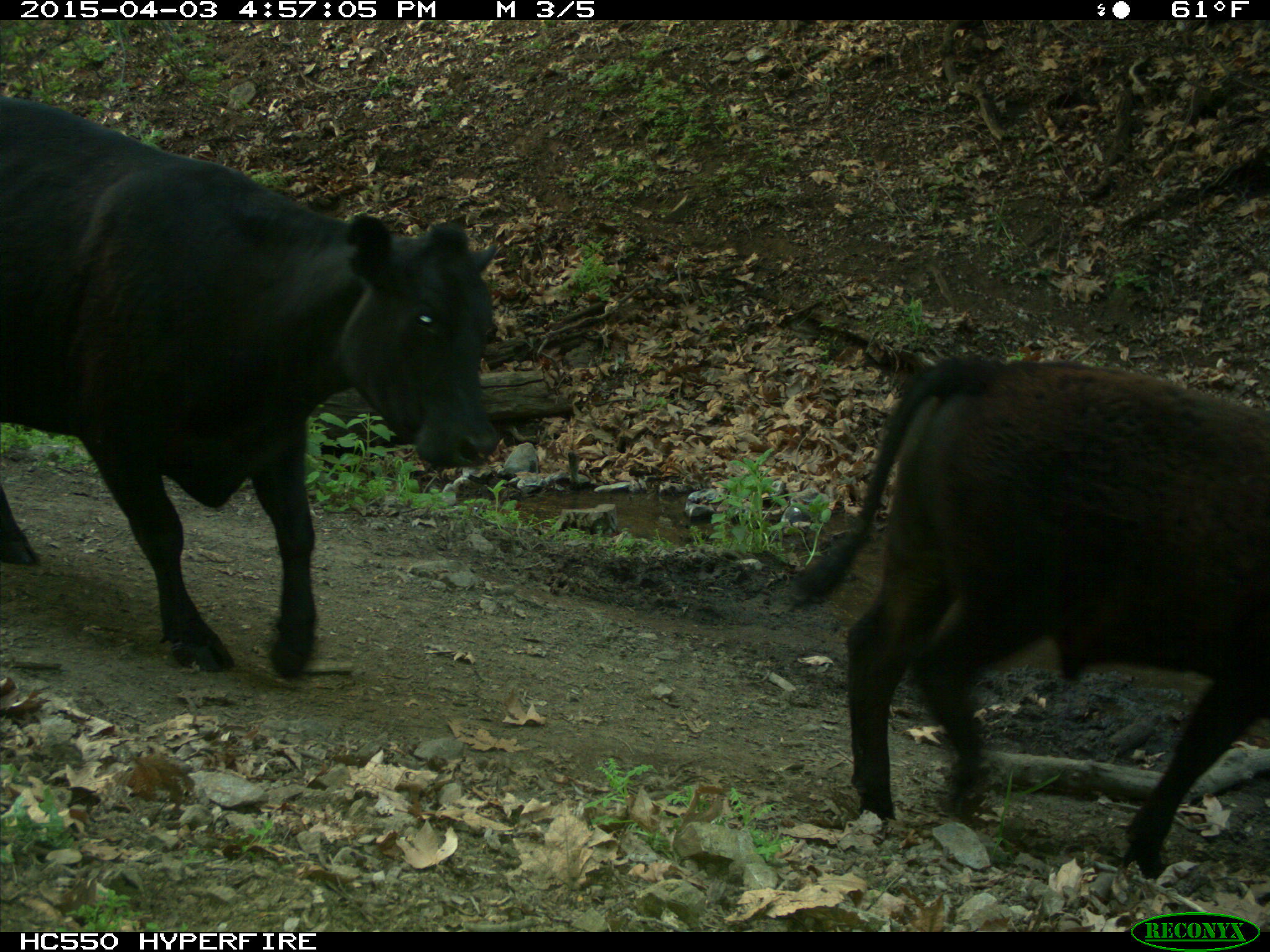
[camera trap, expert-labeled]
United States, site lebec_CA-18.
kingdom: Animalia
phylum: Chordata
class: Mammalia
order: Artiodactyla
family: Bovidae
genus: Bos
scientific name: Bos taurus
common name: domestic cow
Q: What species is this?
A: Bos taurus (domestic cow).